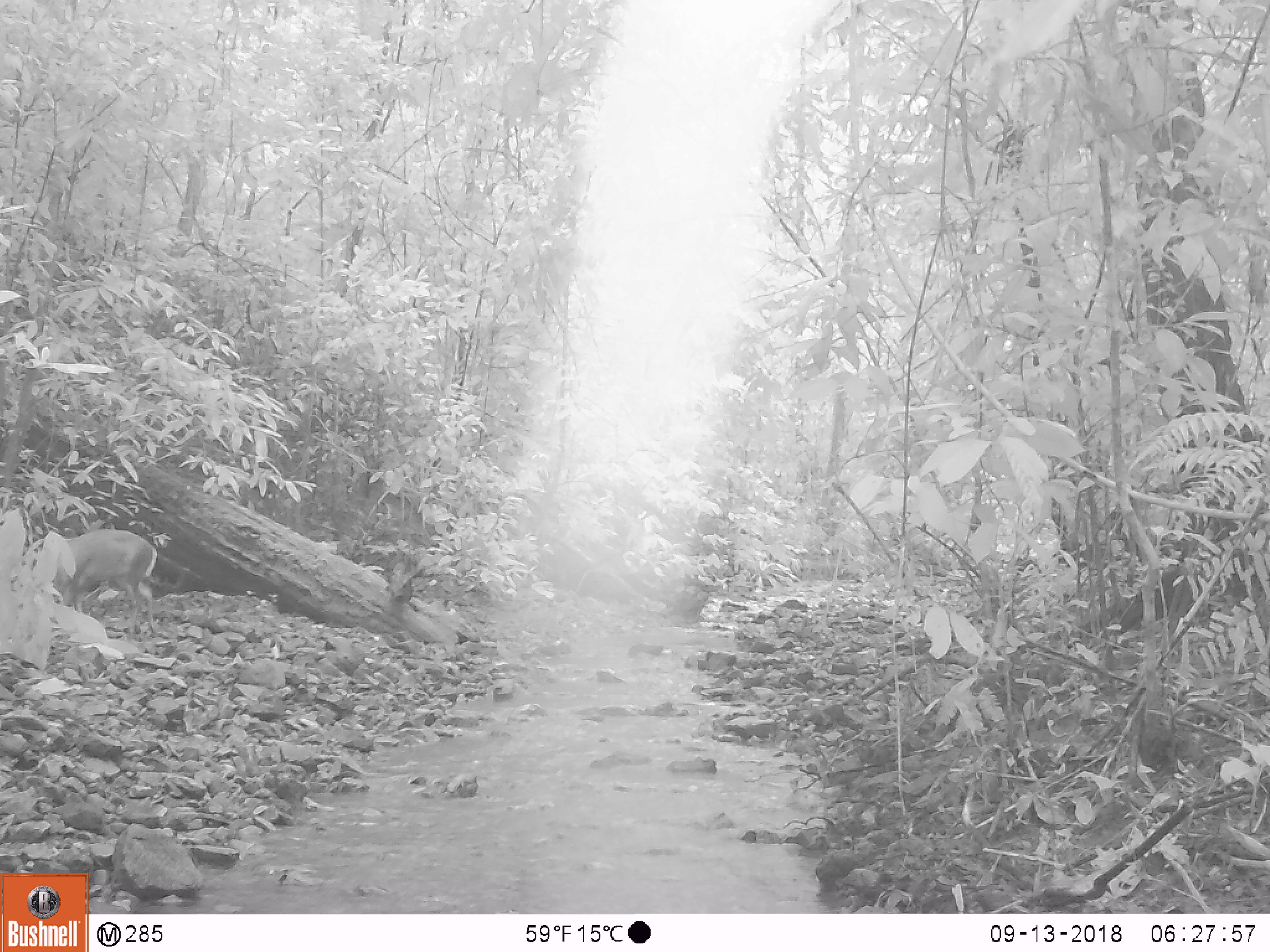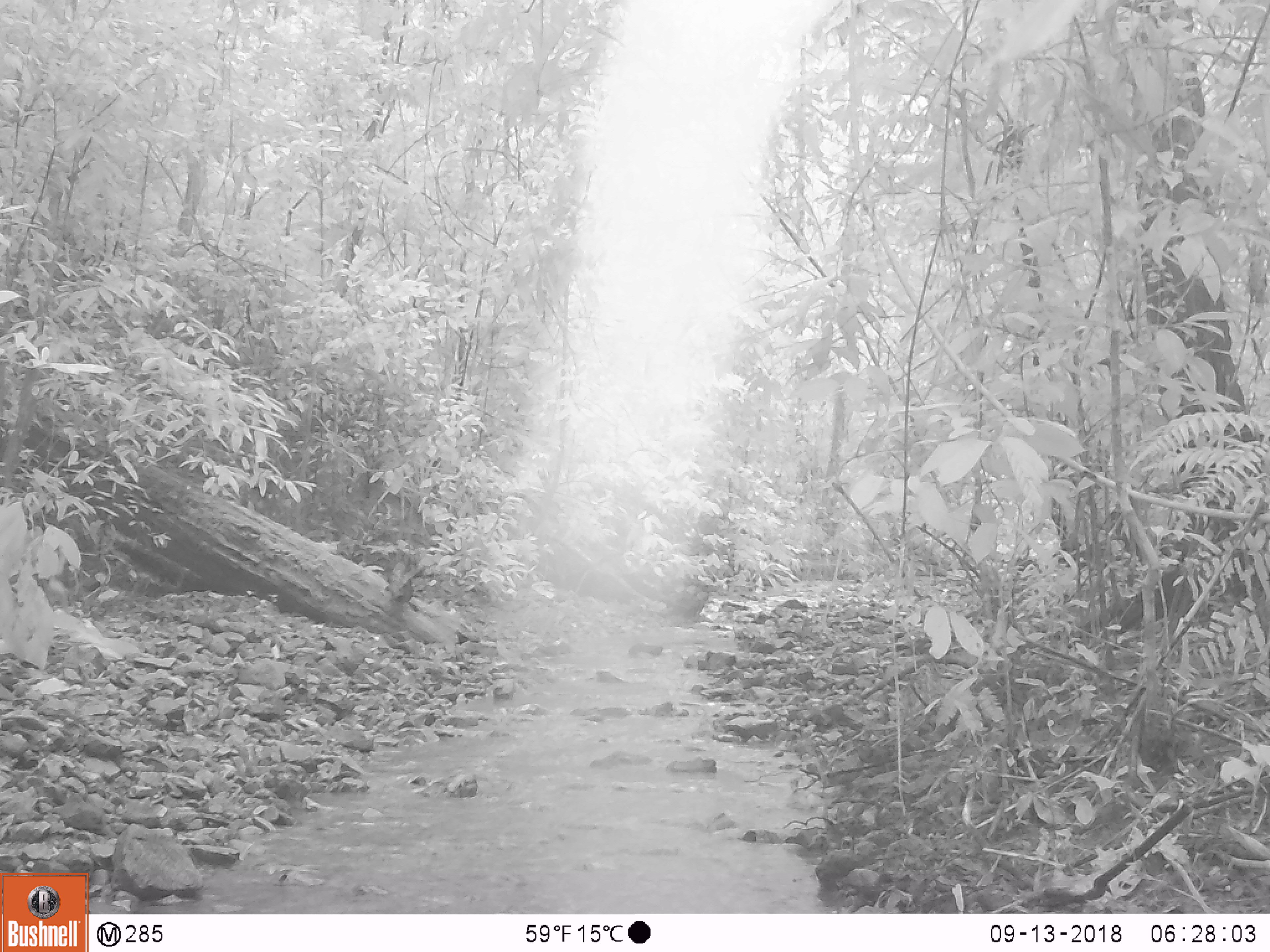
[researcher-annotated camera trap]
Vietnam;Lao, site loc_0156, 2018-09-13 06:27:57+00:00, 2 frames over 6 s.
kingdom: Animalia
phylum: Chordata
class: Mammalia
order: Artiodactyla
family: Cervidae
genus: Muntiacus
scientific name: Muntiacus rooseveltorum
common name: roosevelt's muntjac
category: roosevelts muntjac group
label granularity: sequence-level